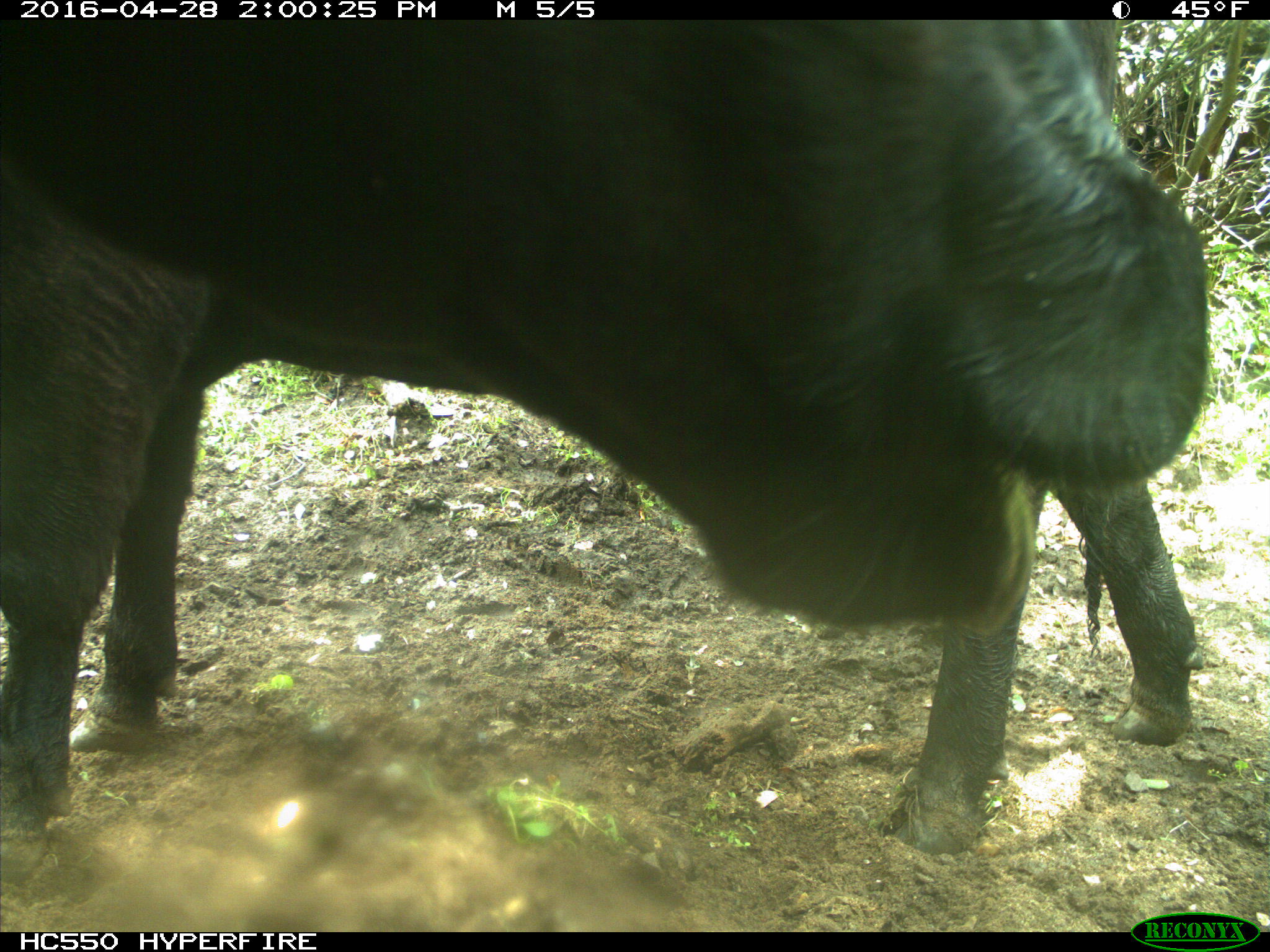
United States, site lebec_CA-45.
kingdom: Animalia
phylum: Chordata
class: Mammalia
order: Artiodactyla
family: Bovidae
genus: Bos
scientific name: Bos taurus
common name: domestic cow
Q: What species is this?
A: Bos taurus (domestic cow).